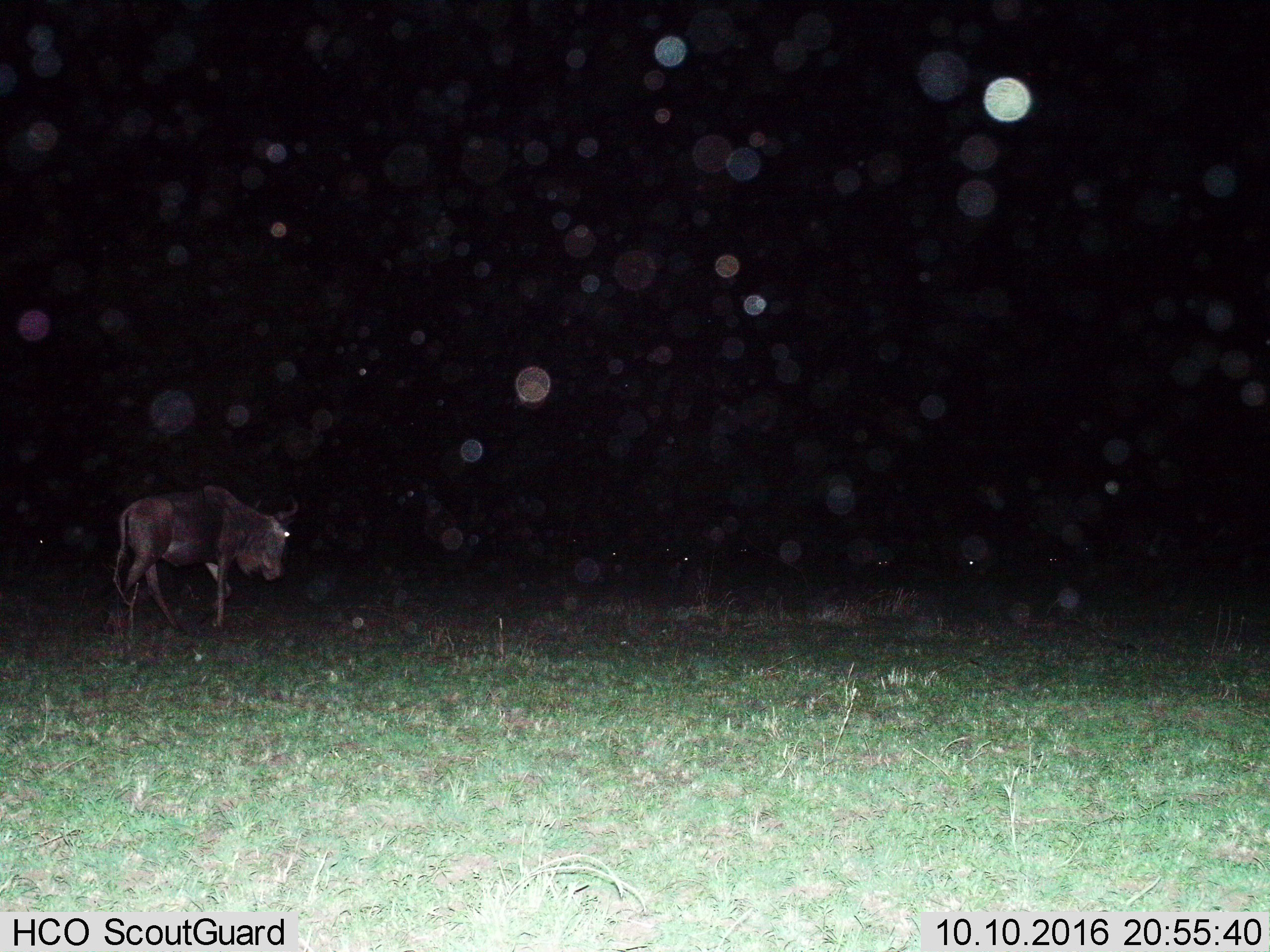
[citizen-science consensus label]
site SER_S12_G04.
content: unidentified animal